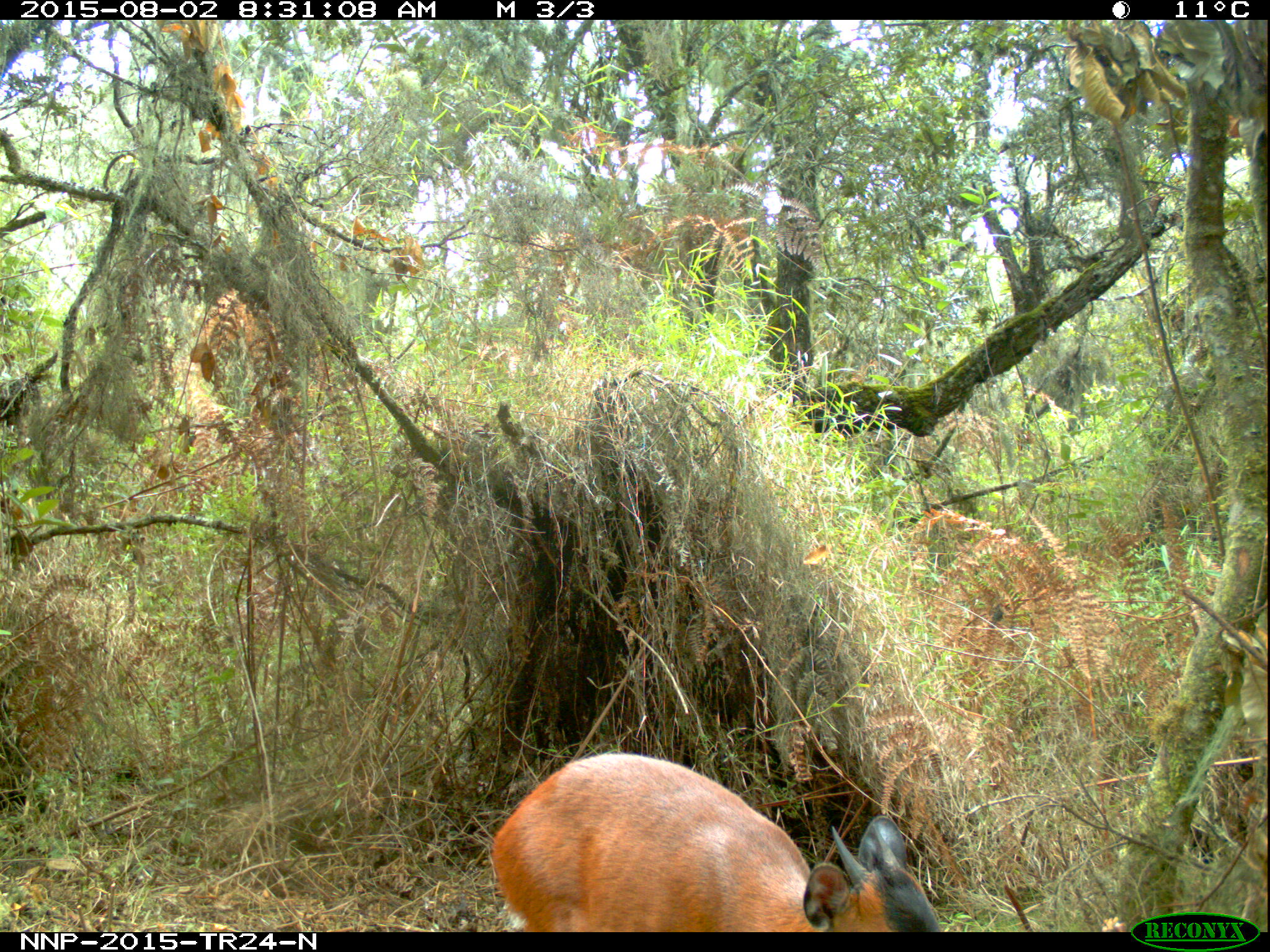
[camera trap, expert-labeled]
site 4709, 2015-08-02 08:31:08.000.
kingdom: Animalia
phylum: Chordata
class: Mammalia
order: Artiodactyla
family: Bovidae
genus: Cephalophus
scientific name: Cephalophus nigrifrons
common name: black-fronted duiker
Cephalophus nigrifrons (black-fronted duiker), count 1.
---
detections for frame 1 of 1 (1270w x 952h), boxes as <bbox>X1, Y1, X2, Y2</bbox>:
cephalophus nigrifrons: <bbox>489, 752, 941, 932</bbox>